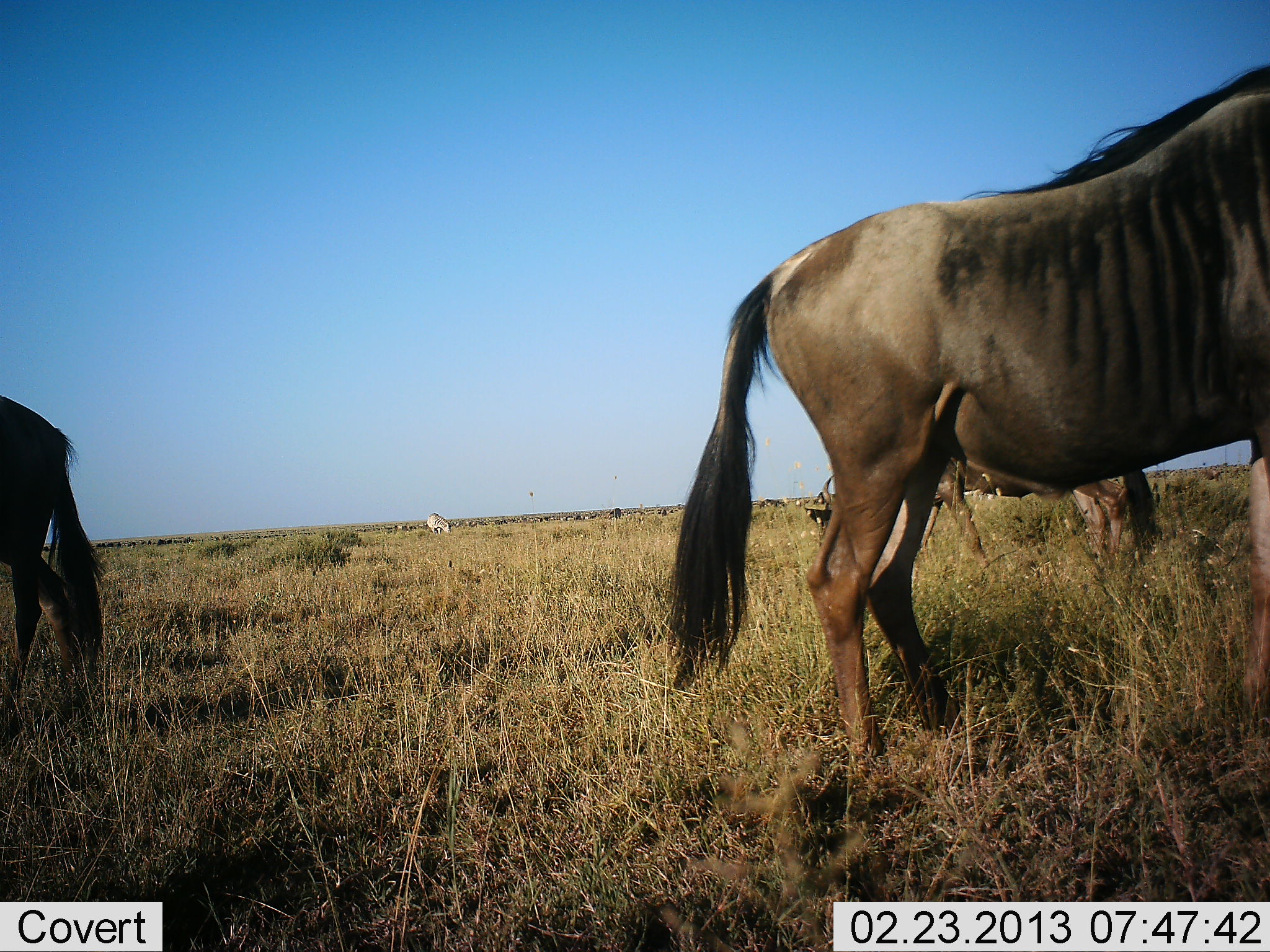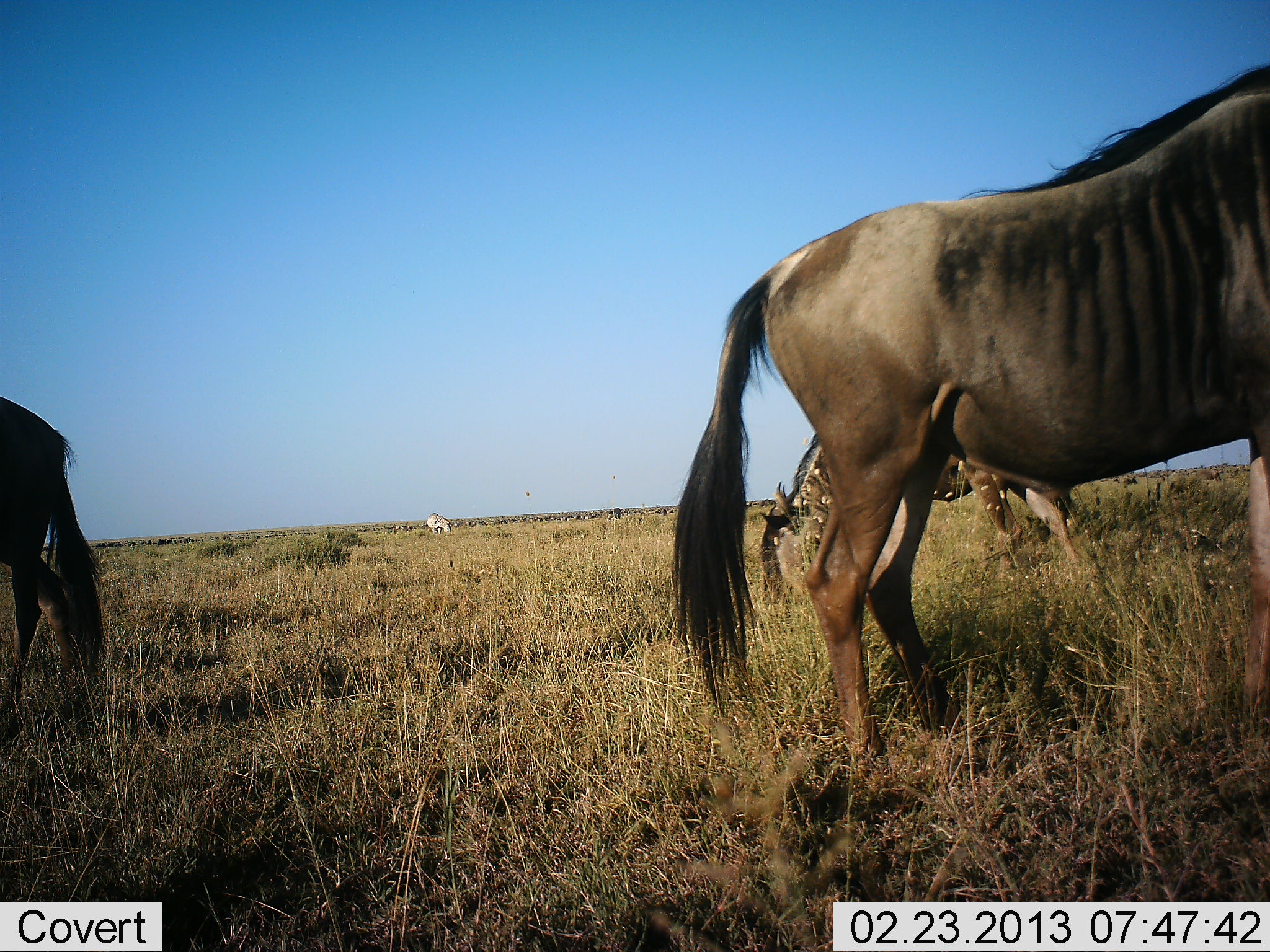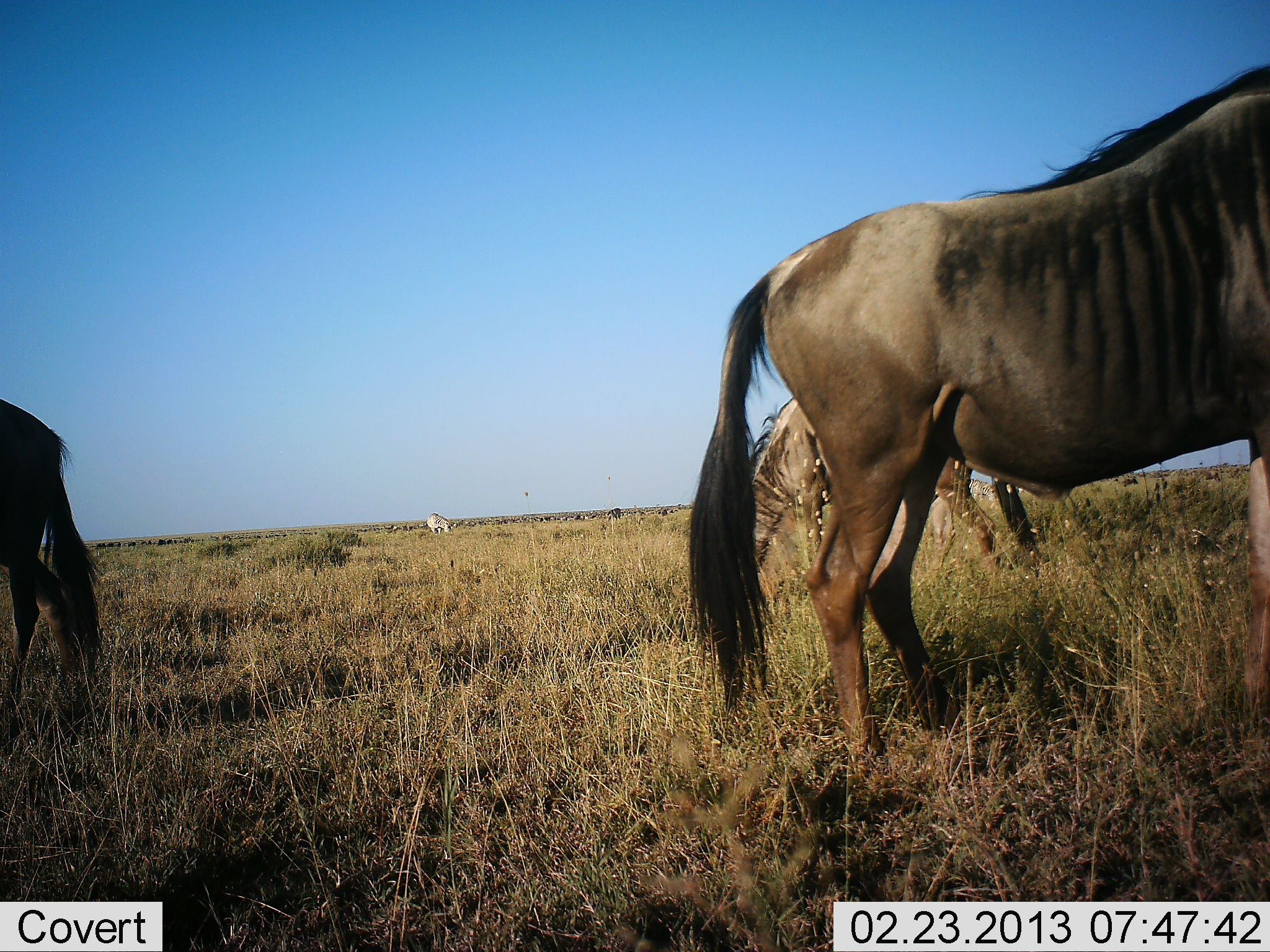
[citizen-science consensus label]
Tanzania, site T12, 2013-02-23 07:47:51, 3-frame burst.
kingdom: Animalia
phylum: Chordata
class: Mammalia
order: Artiodactyla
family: Bovidae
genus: Connochaetes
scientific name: Connochaetes taurinus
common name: blue wildebeest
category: wildebeest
Wildebeest (blue wildebeest) (Connochaetes taurinus), count 3. Behavior (volunteer vote fractions): standing 83%, resting 2%, moving 17%, interacting 0%. Young present (vote fraction): 0%. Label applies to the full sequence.